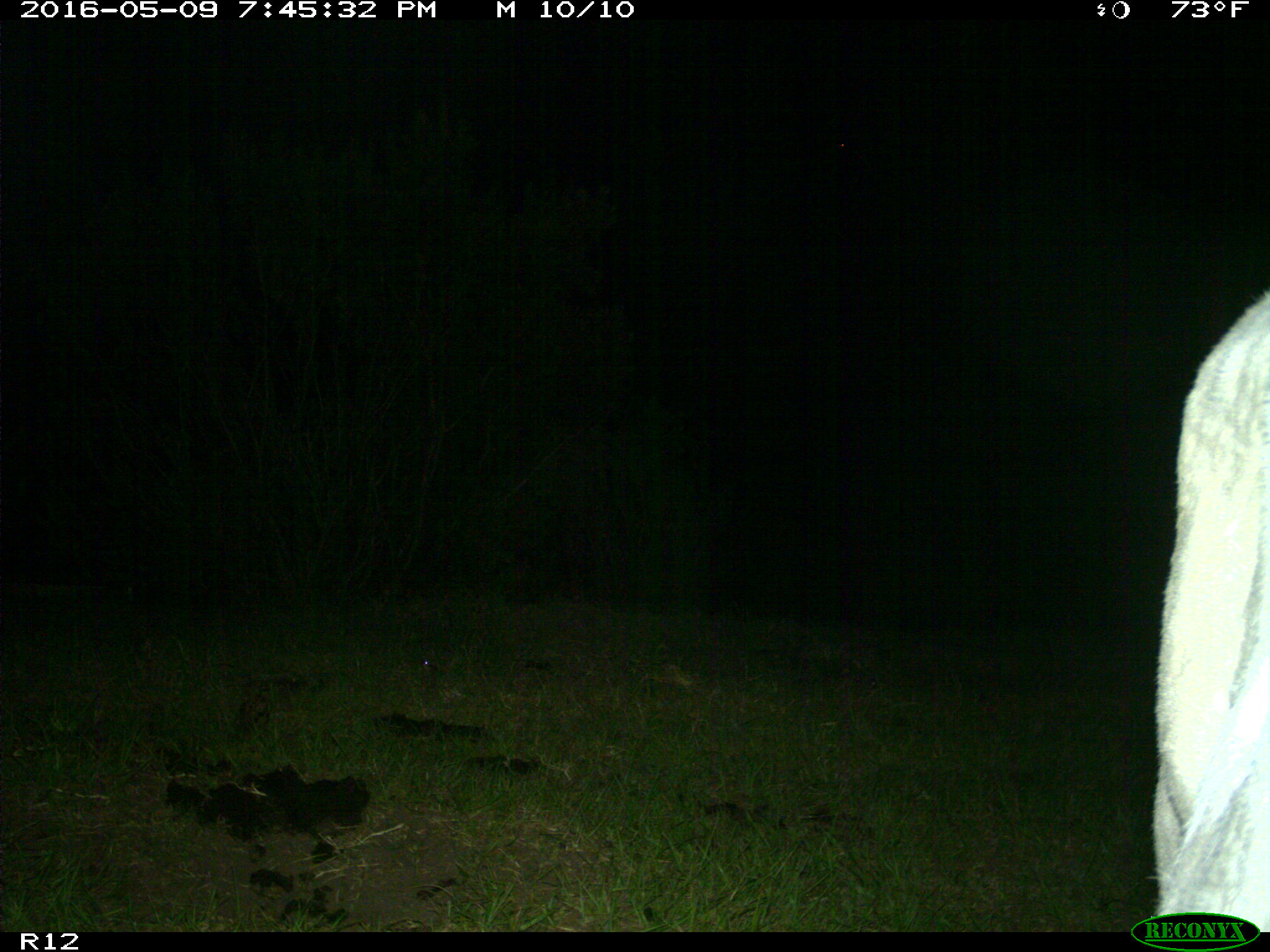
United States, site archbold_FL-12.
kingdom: Animalia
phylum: Chordata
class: Mammalia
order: Artiodactyla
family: Bovidae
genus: Bos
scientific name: Bos taurus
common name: domestic cow